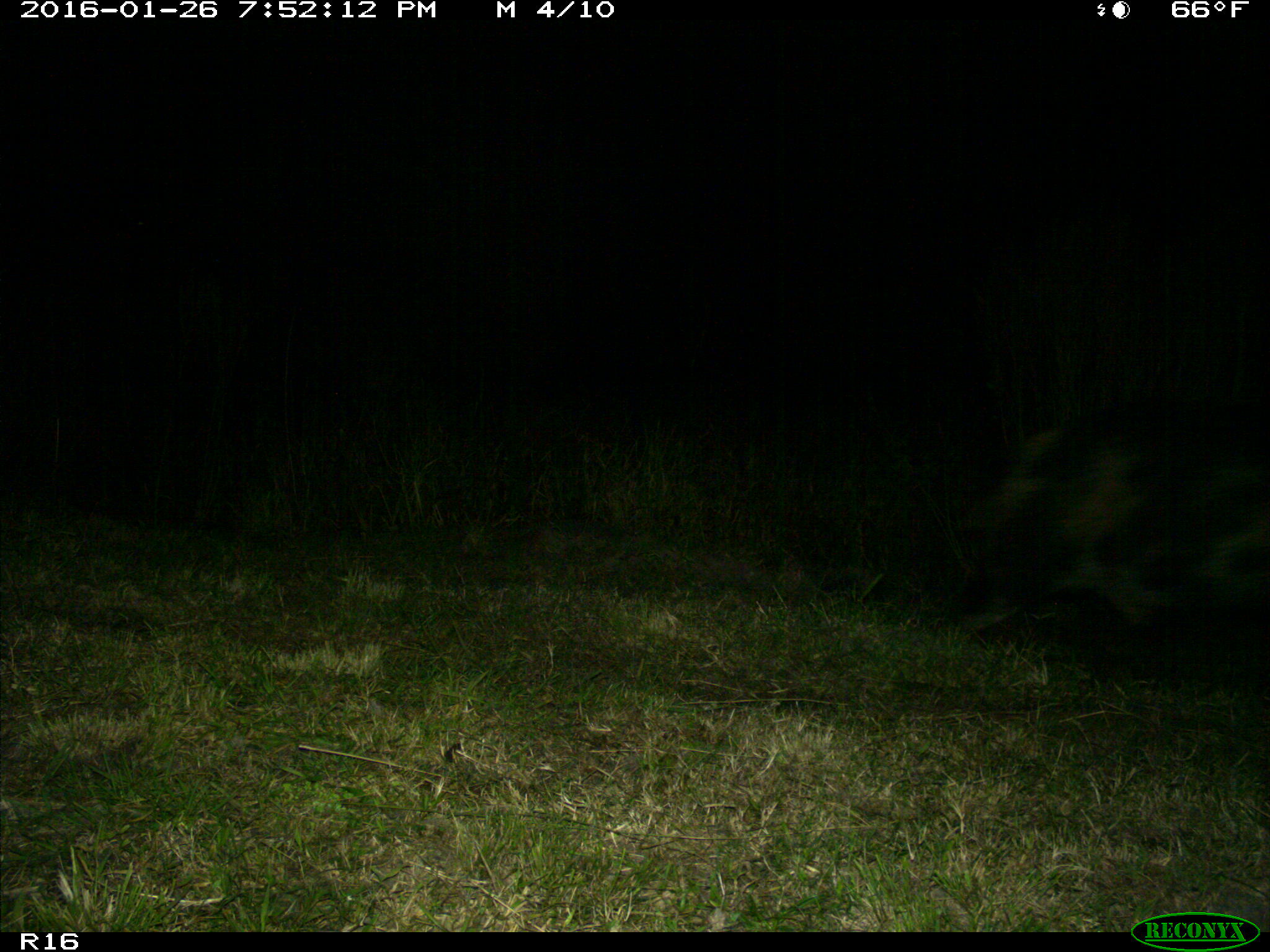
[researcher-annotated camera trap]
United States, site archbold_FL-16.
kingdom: Animalia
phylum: Chordata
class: Mammalia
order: Artiodactyla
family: Suidae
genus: Sus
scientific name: Sus scrofa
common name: wild boar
Sus scrofa (wild boar).